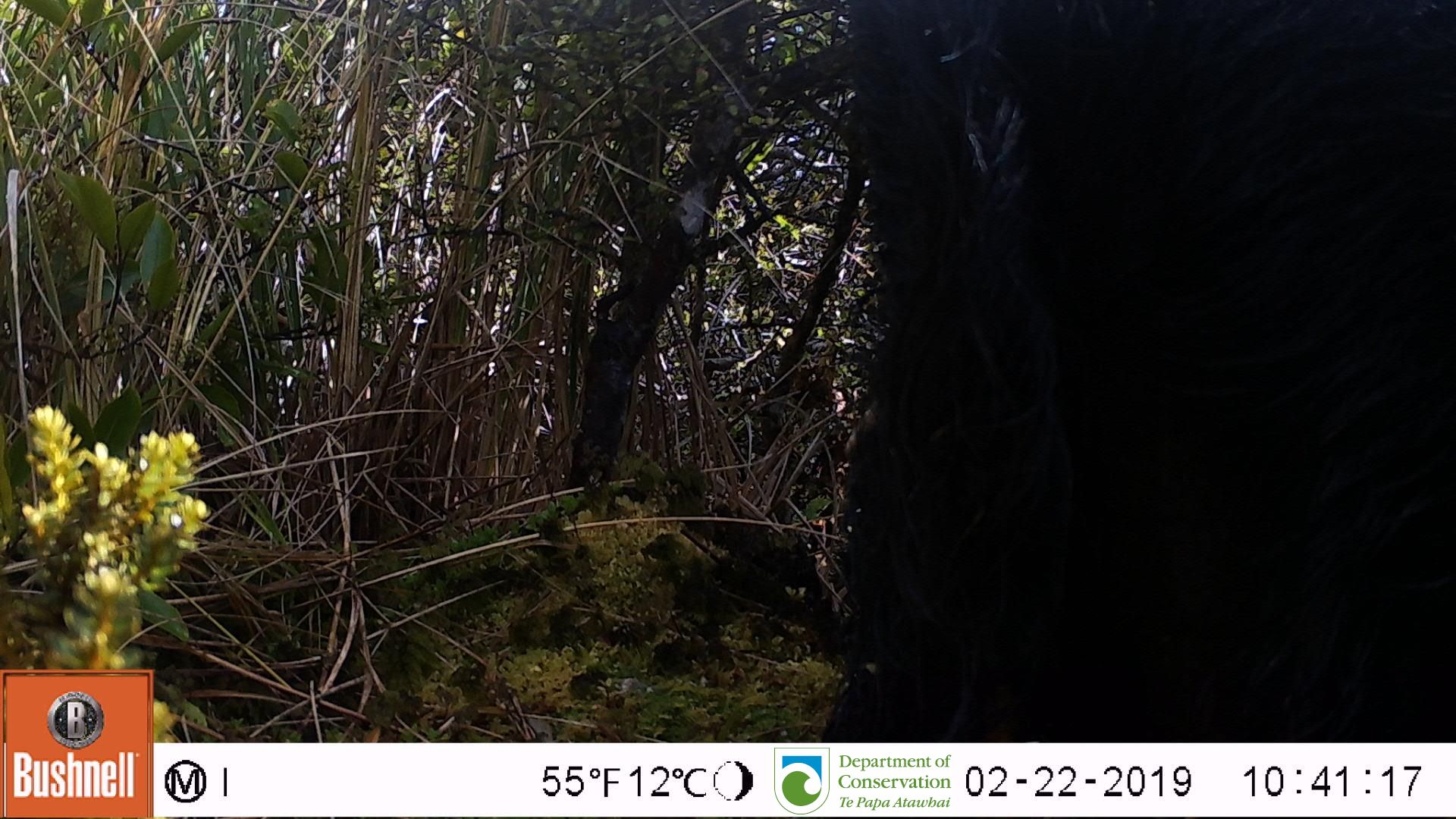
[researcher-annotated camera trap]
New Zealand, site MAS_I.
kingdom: Animalia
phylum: Chordata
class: Mammalia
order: Artiodactyla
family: Suidae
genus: Sus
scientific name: Sus scrofa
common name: pig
Pig (Sus scrofa).